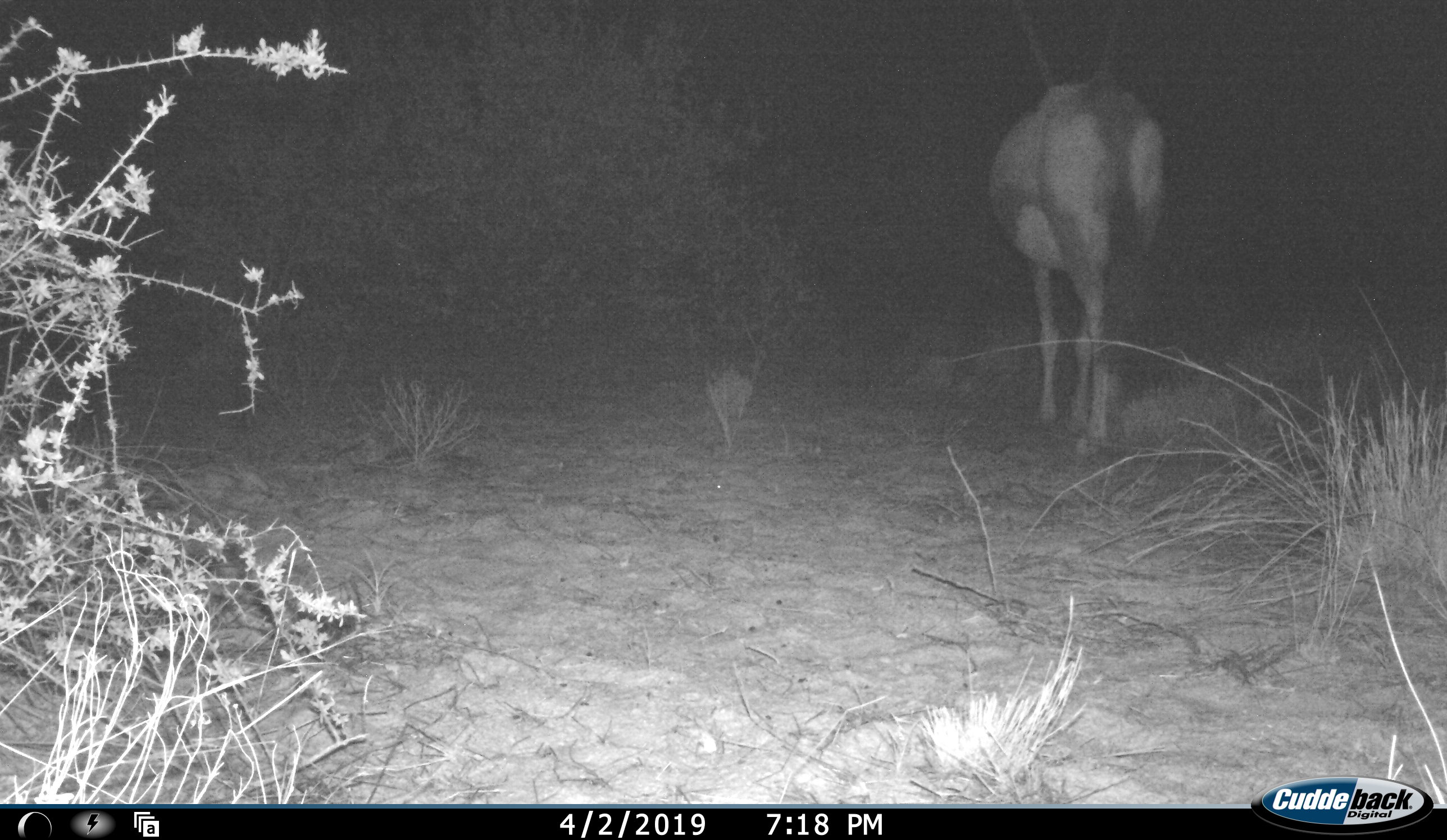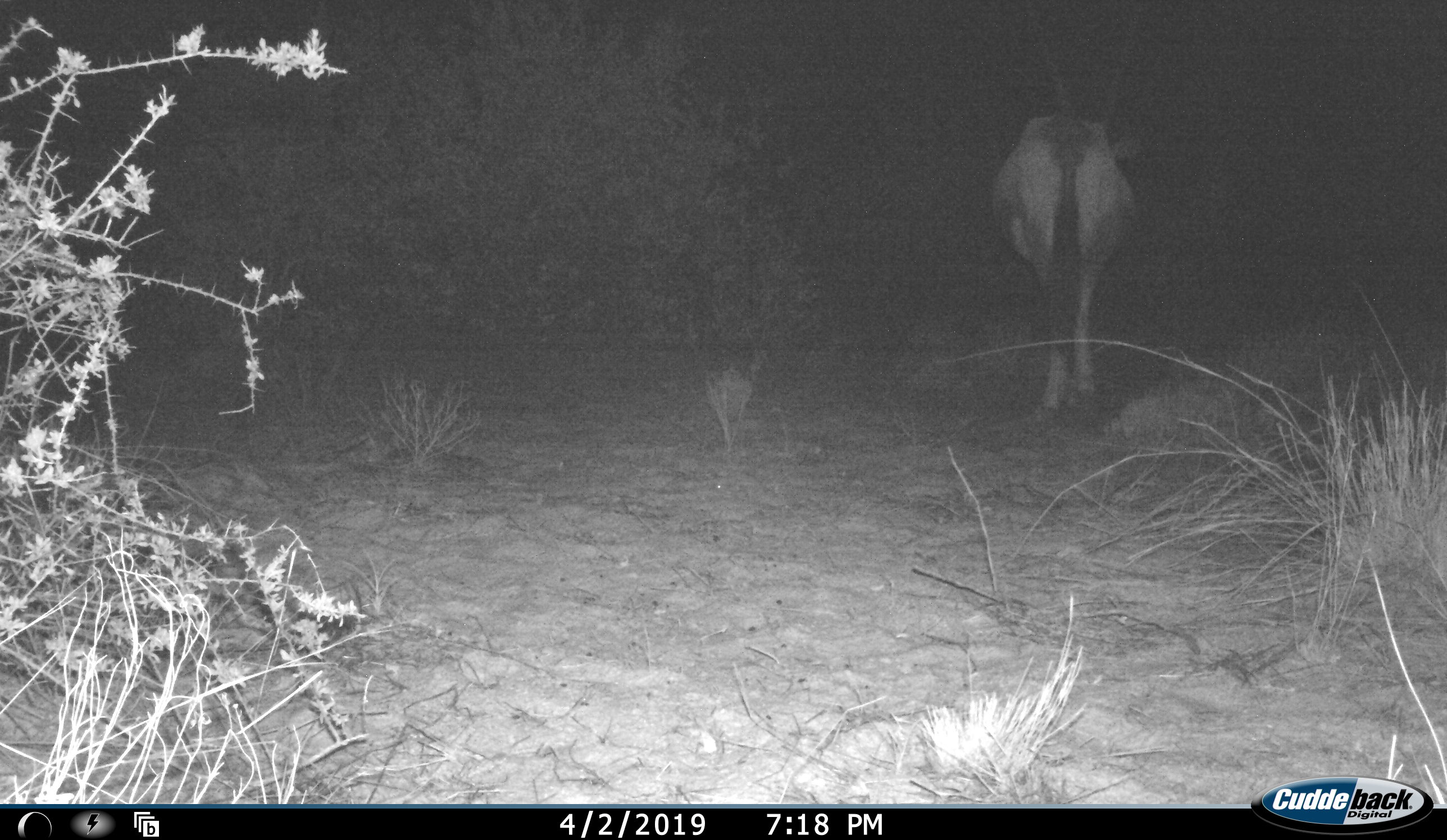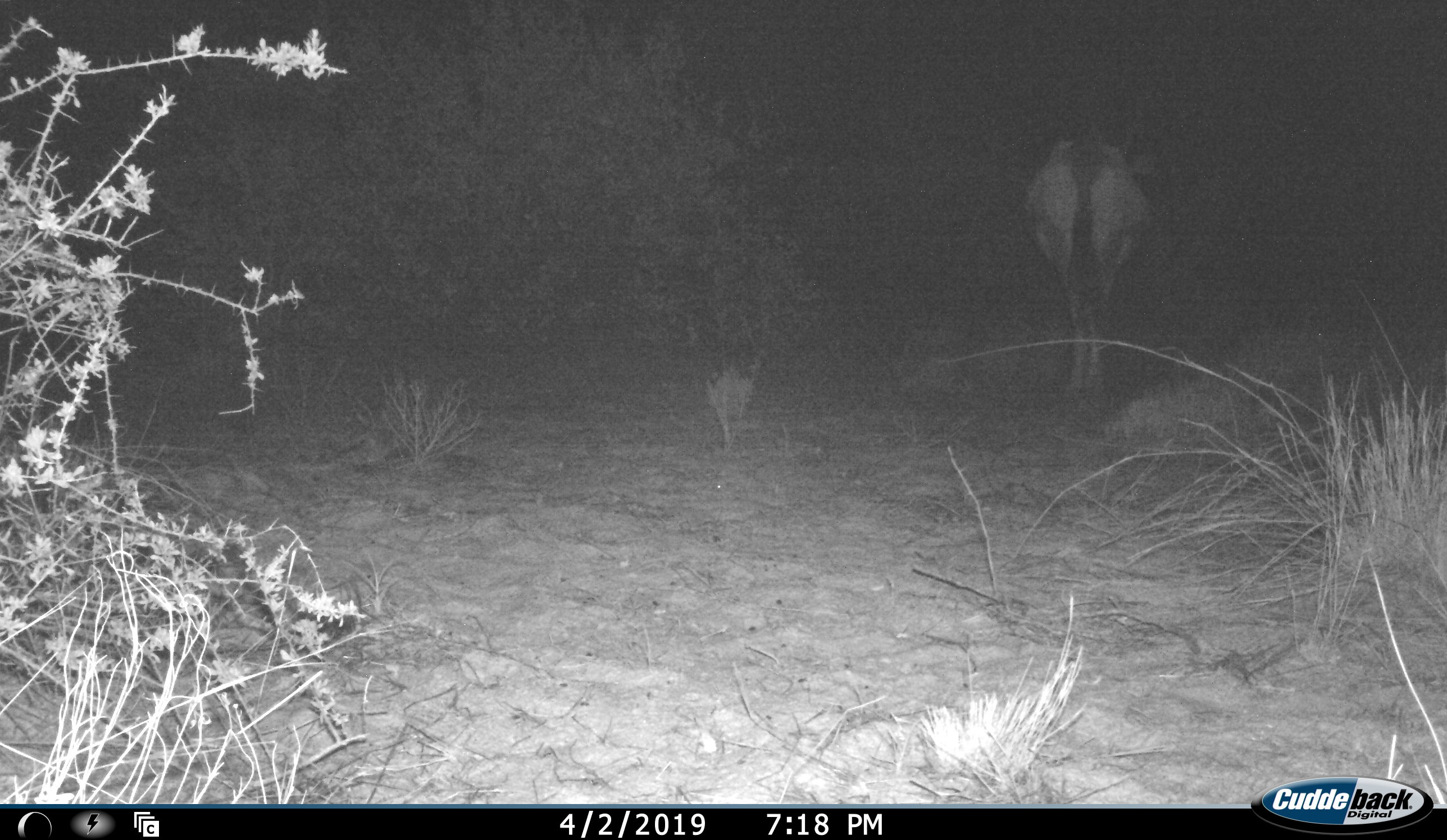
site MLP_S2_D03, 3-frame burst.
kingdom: Animalia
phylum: Chordata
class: Mammalia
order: Artiodactyla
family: Bovidae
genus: Oryx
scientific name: Oryx gazella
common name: gemsbok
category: oryx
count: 1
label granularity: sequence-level